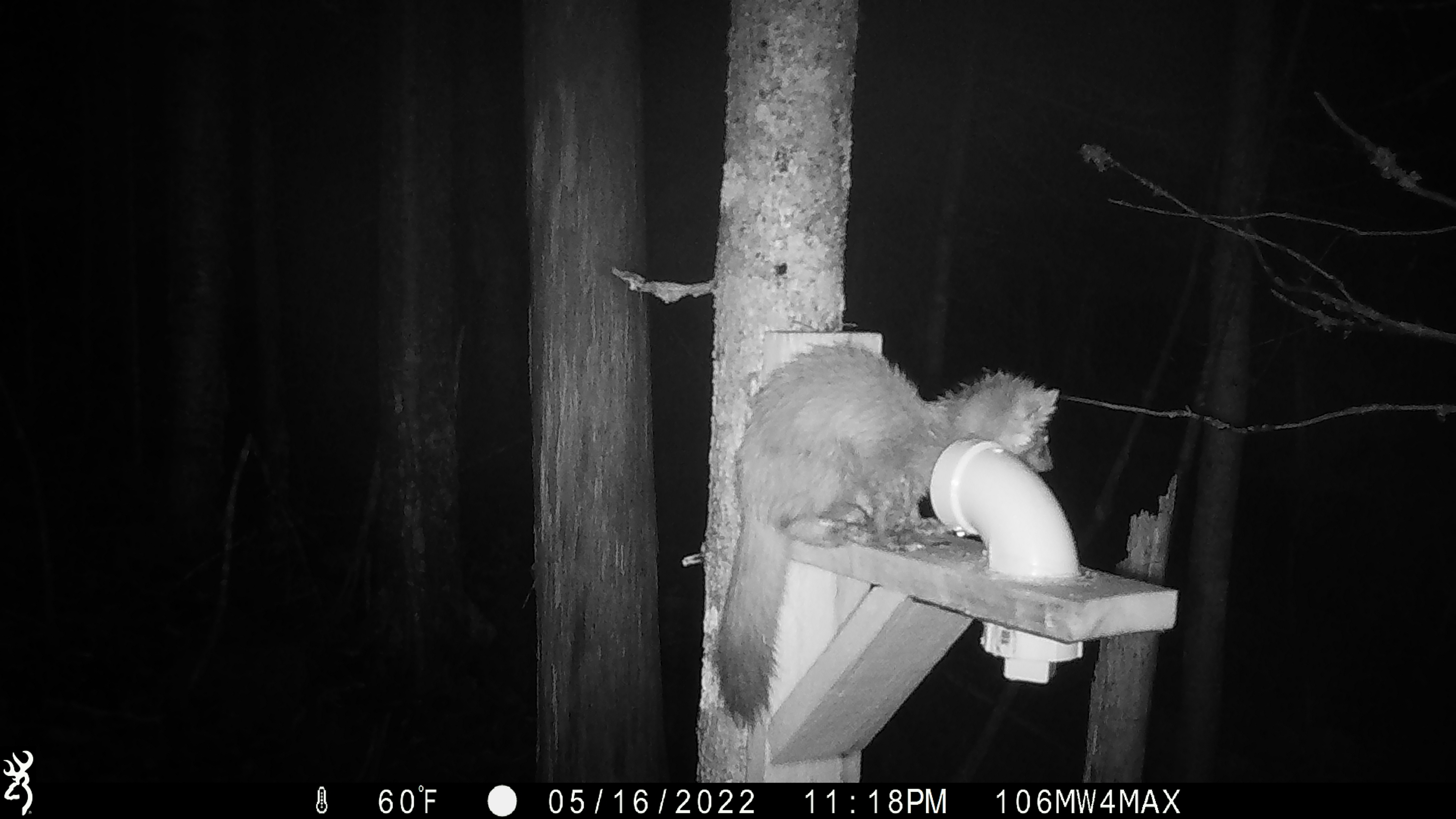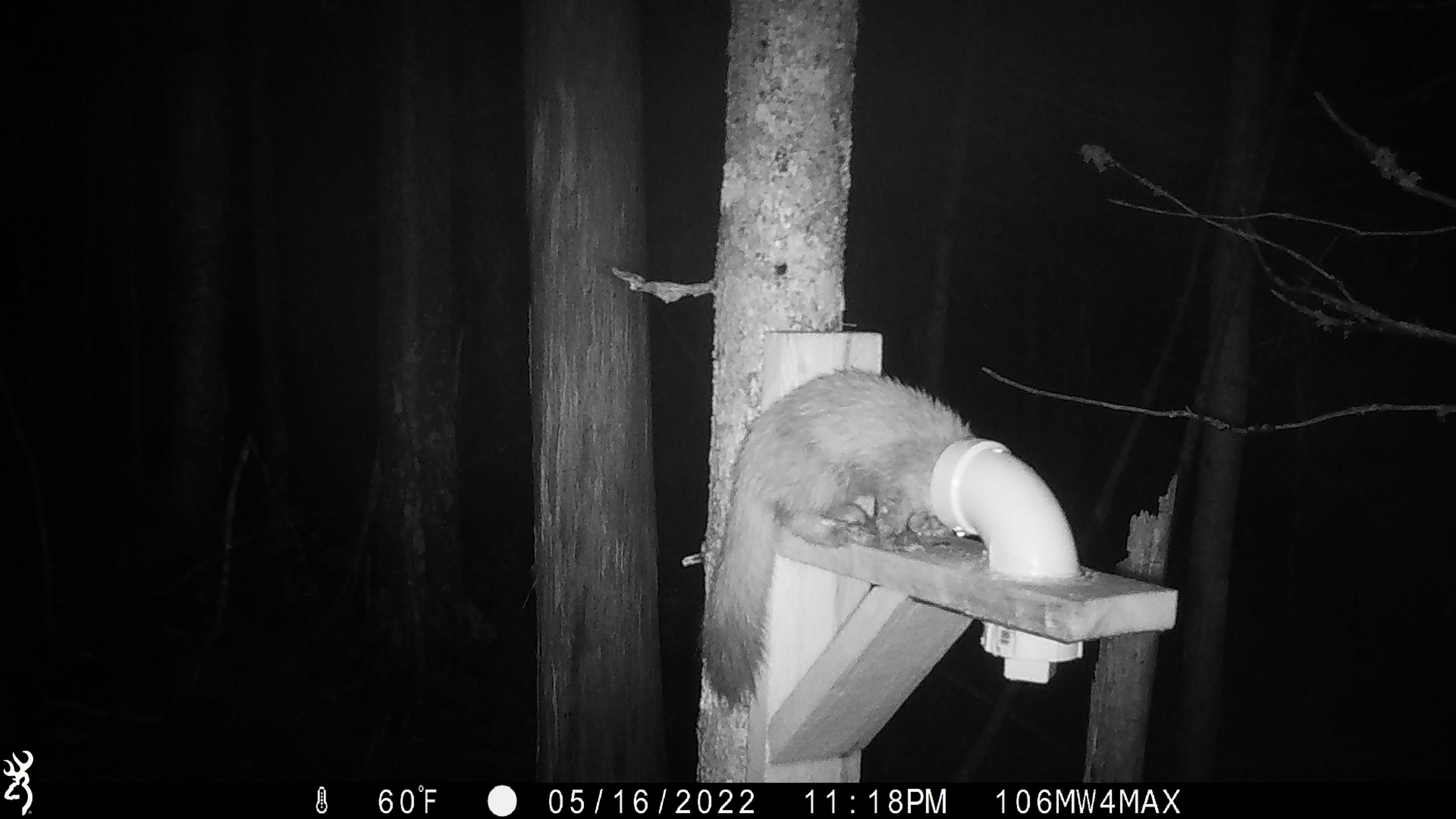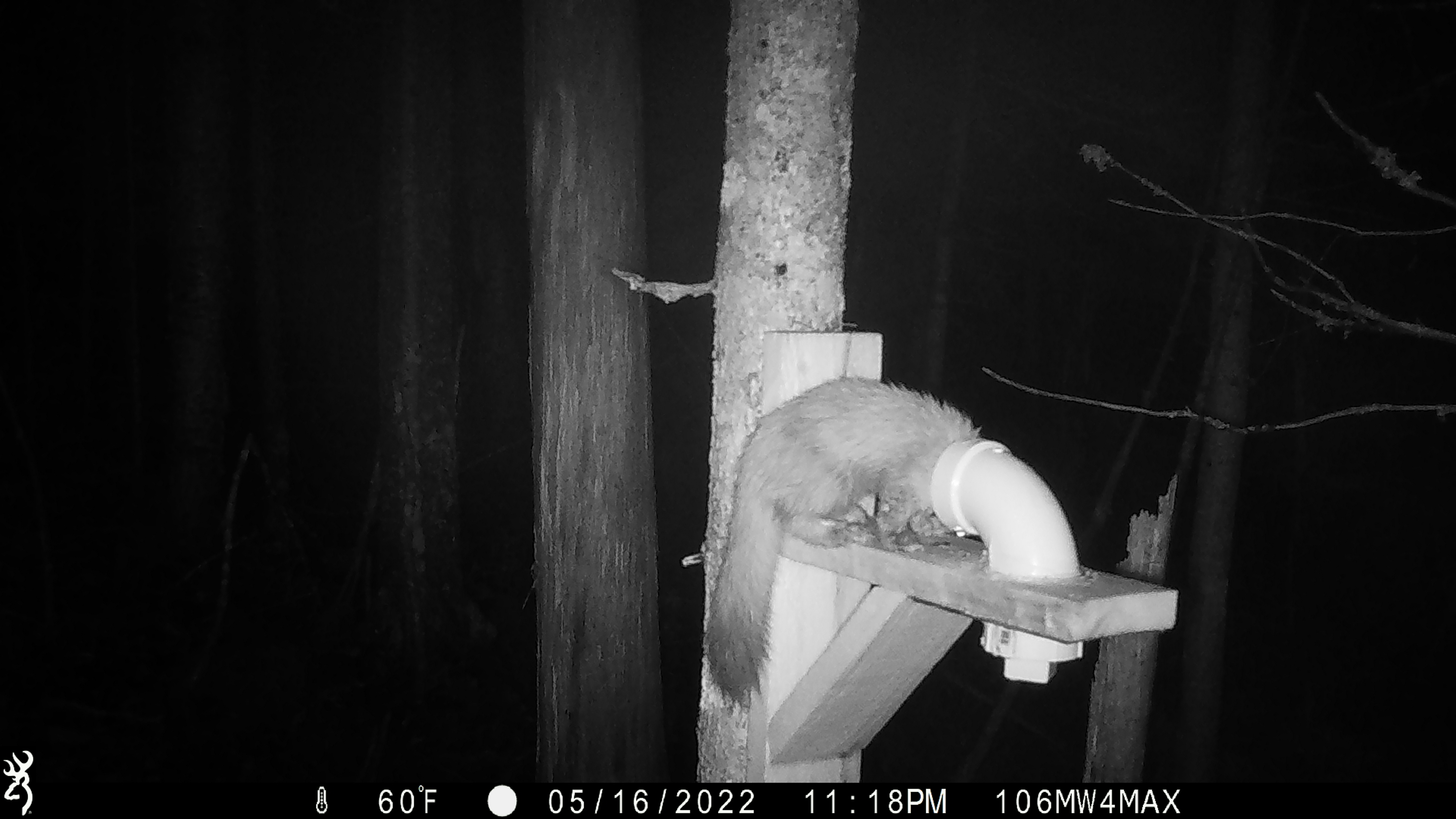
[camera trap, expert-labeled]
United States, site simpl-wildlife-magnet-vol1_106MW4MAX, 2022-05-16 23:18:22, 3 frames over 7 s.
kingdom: Animalia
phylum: Chordata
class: Mammalia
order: Carnivora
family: Mustelidae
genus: Martes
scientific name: Martes americana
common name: american marten